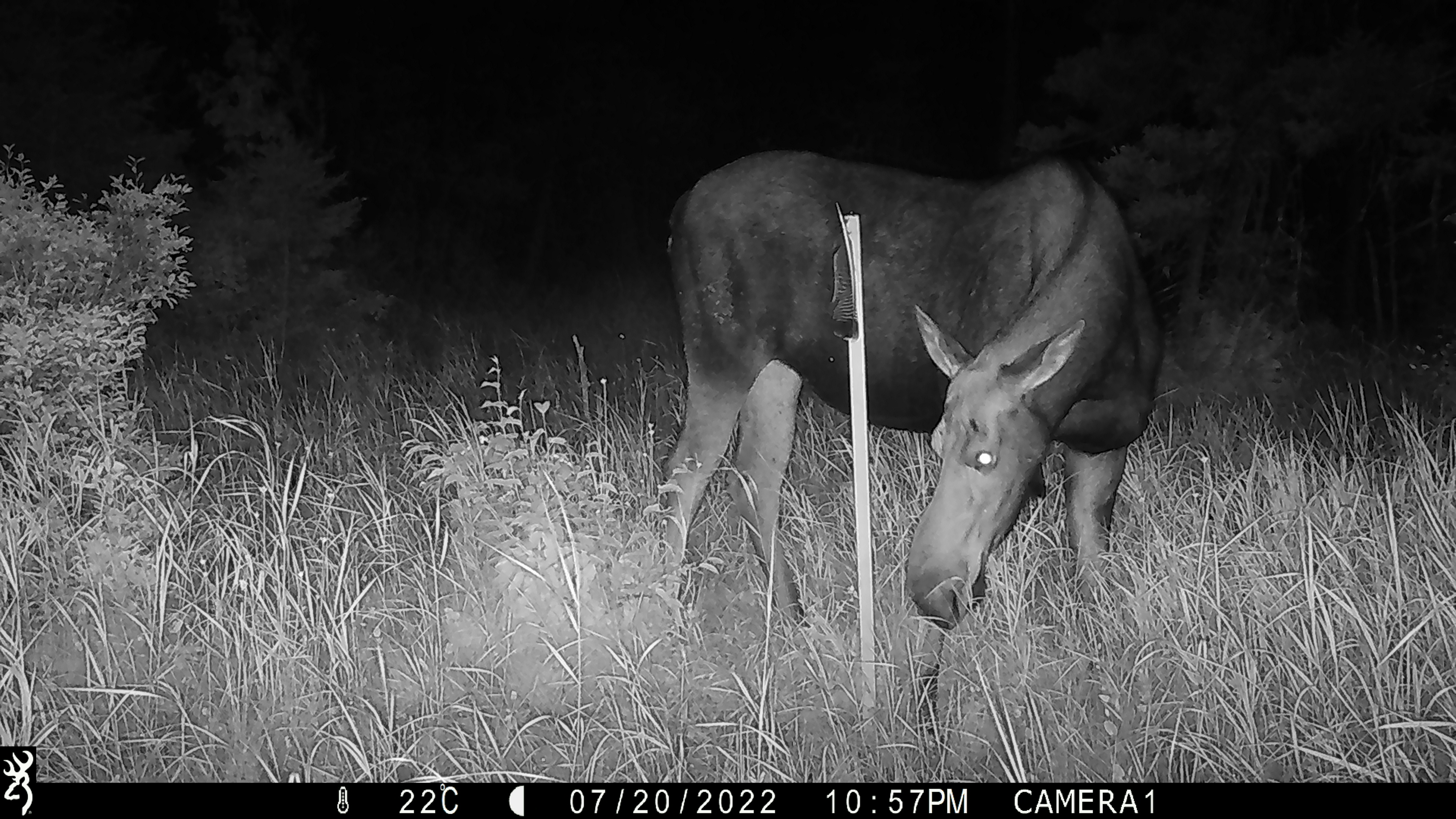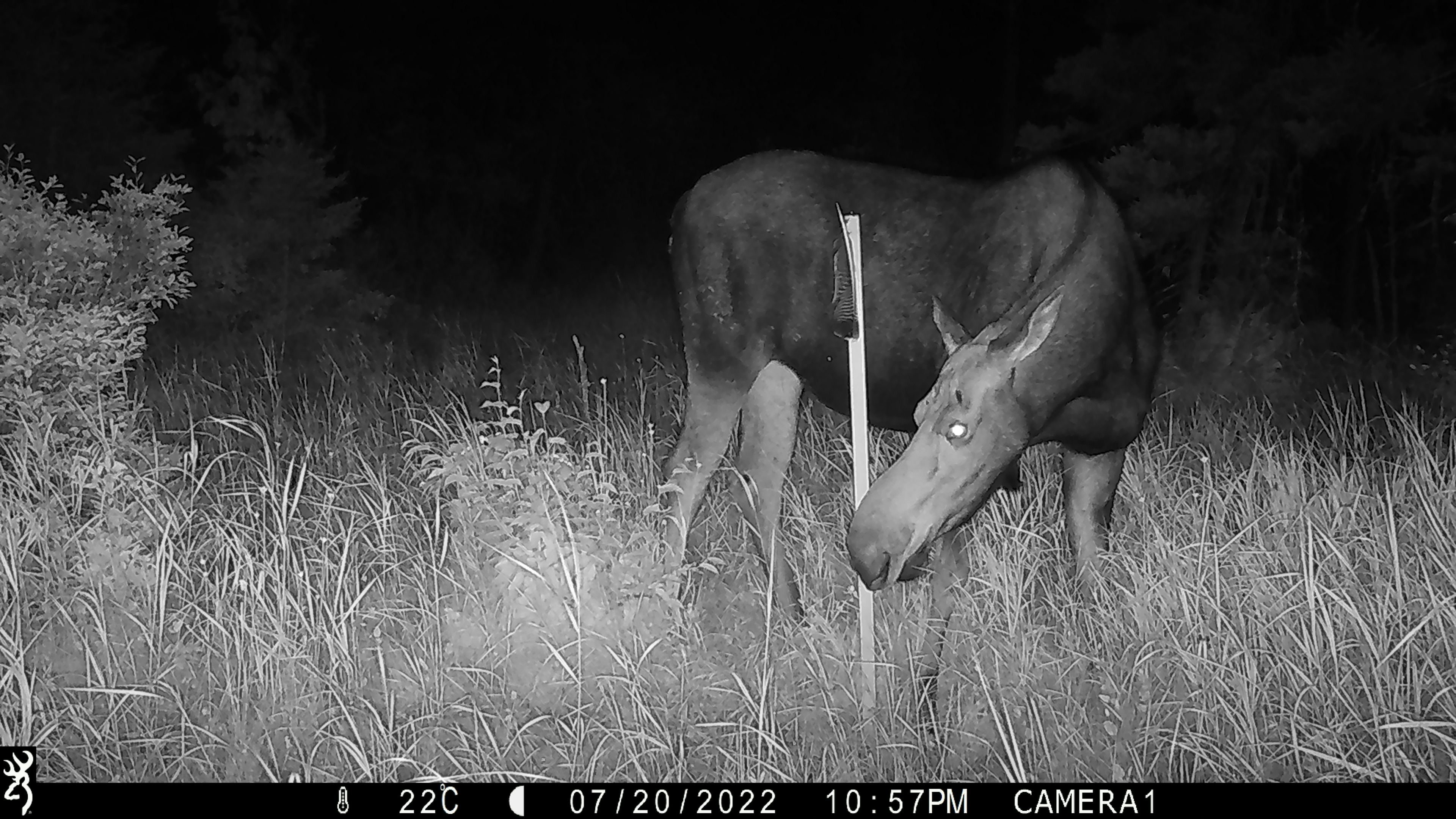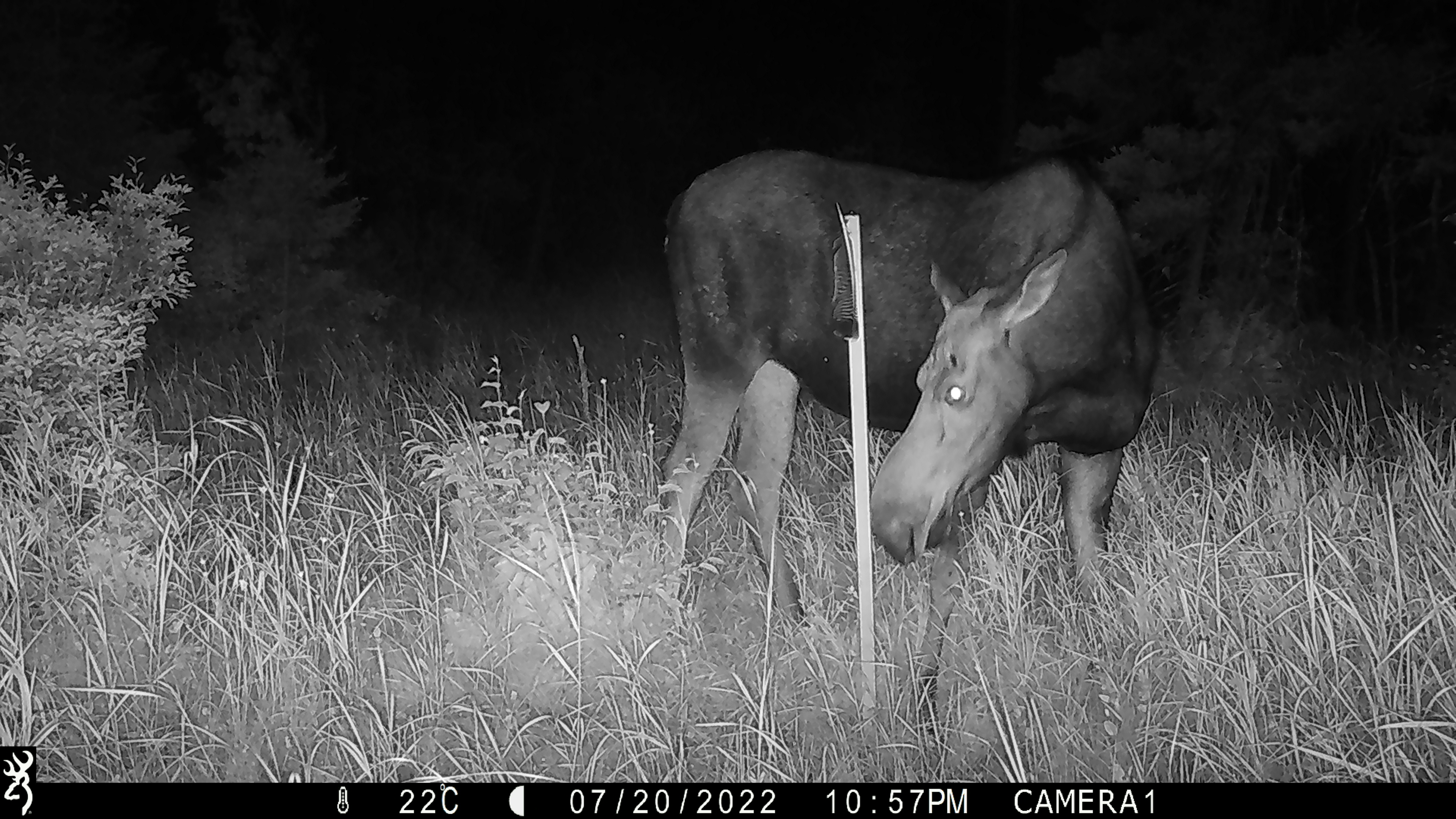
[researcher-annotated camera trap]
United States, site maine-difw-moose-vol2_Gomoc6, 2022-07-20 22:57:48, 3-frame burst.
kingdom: Animalia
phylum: Chordata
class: Mammalia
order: Artiodactyla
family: Cervidae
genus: Alces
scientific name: Alces alces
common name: moose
Moose (Alces alces).